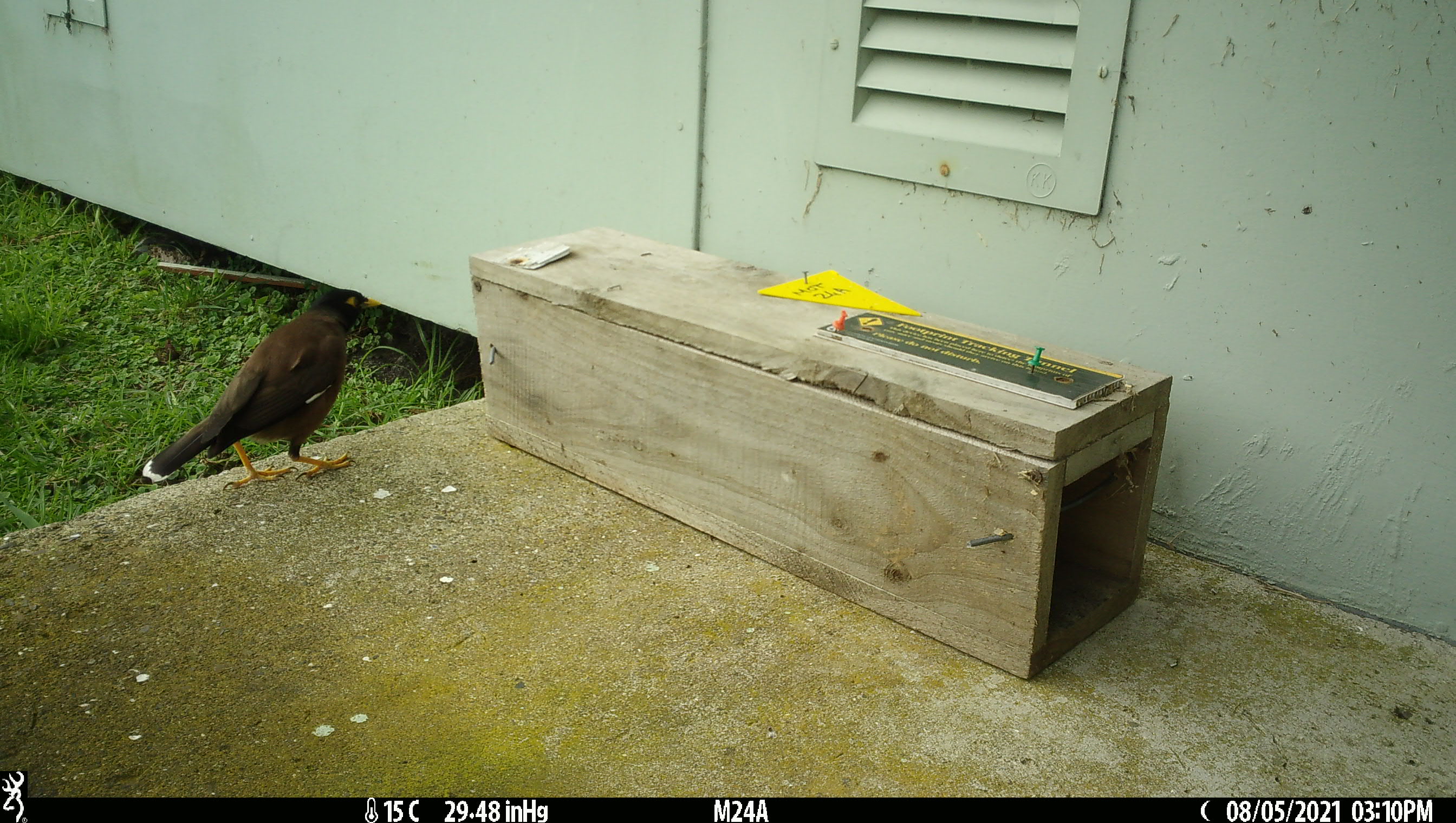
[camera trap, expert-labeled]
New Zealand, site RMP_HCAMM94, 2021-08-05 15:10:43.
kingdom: Animalia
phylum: Chordata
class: Aves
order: Passeriformes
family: Sturnidae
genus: Acridotheres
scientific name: Acridotheres tristis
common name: common myna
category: myna